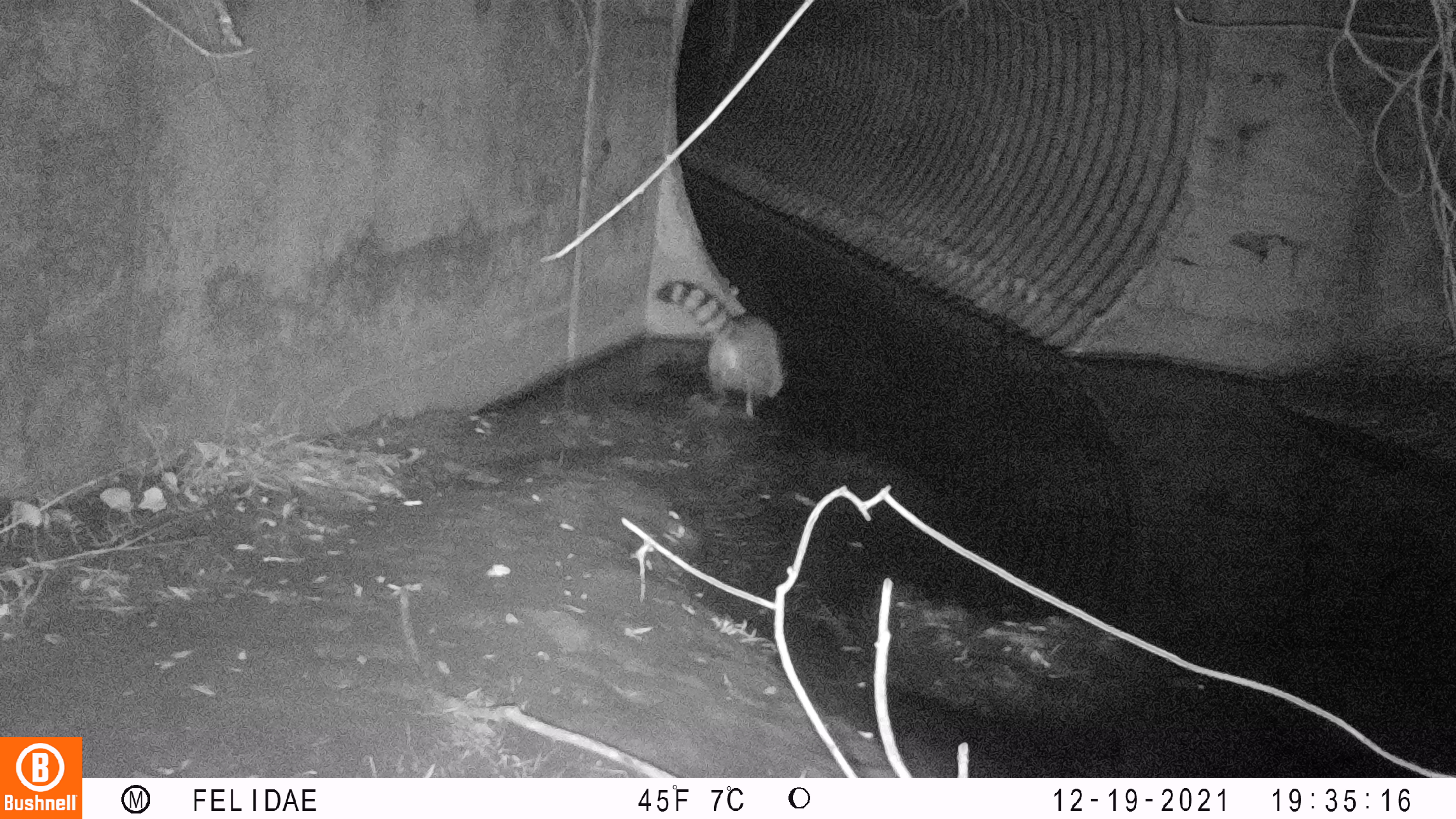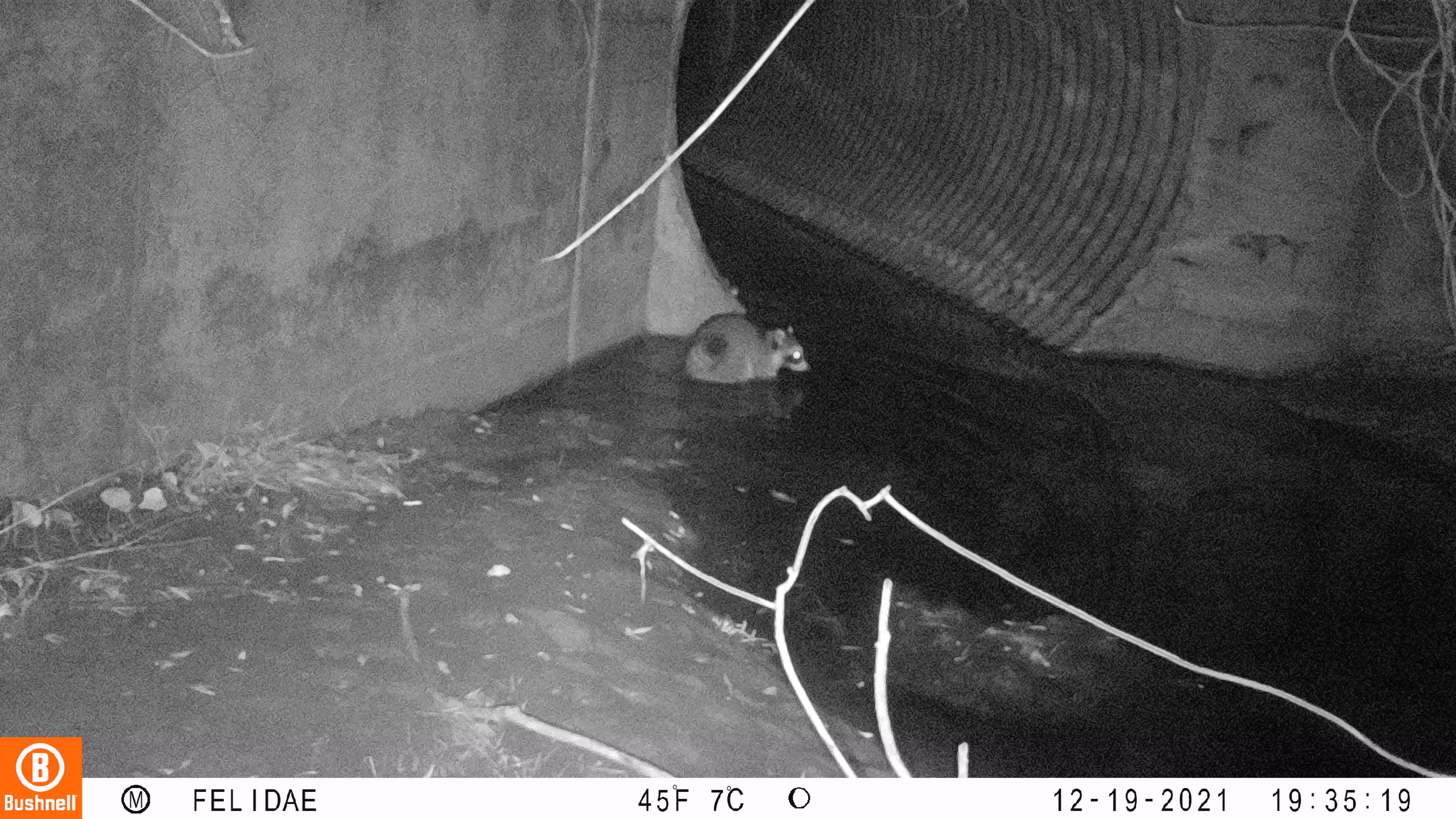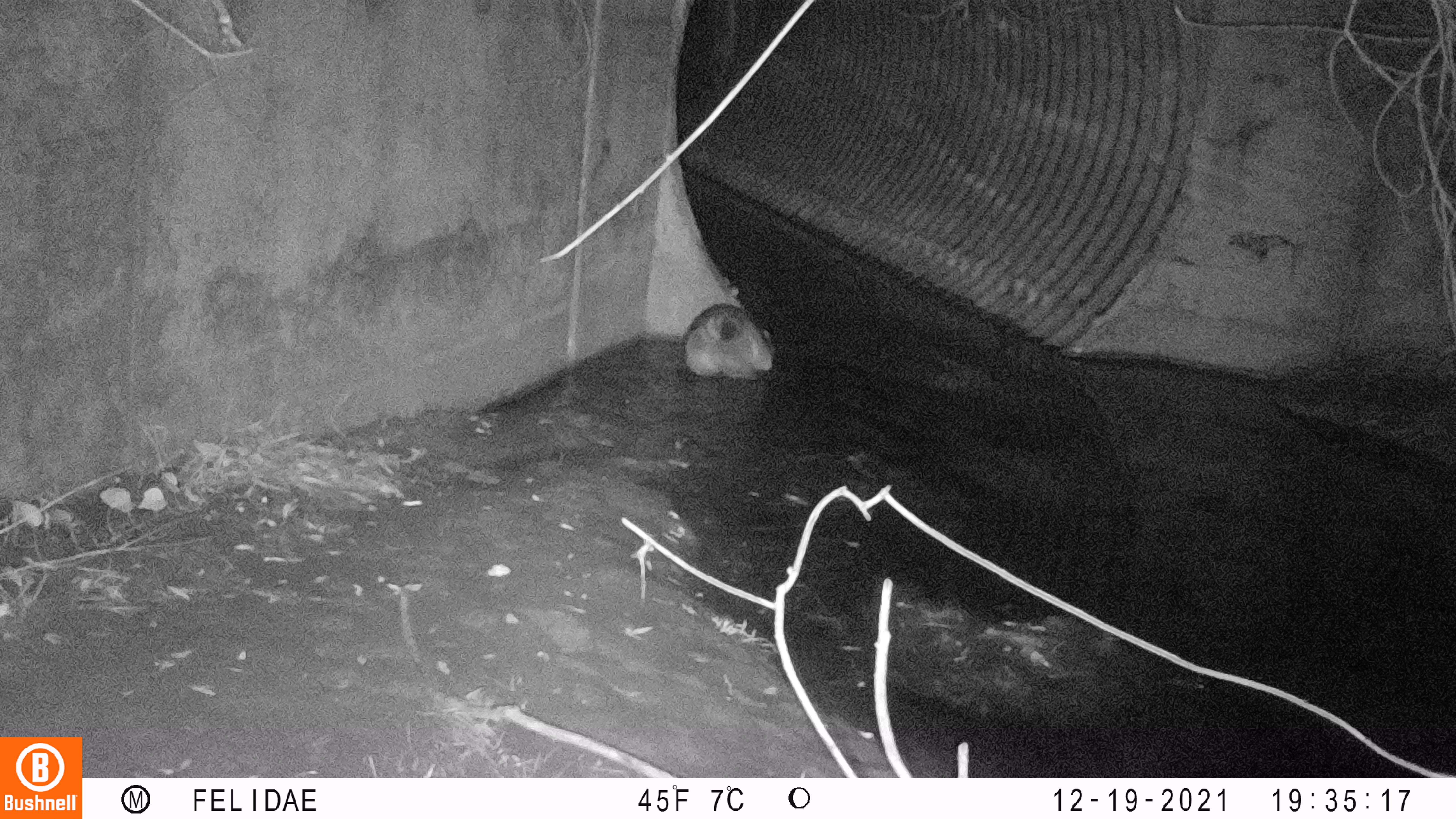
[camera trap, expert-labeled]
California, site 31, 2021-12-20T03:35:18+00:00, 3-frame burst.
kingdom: Animalia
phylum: Chordata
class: Mammalia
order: Carnivora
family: Procyonidae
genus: Procyon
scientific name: Procyon lotor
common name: raccoon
Raccoon (Procyon lotor).